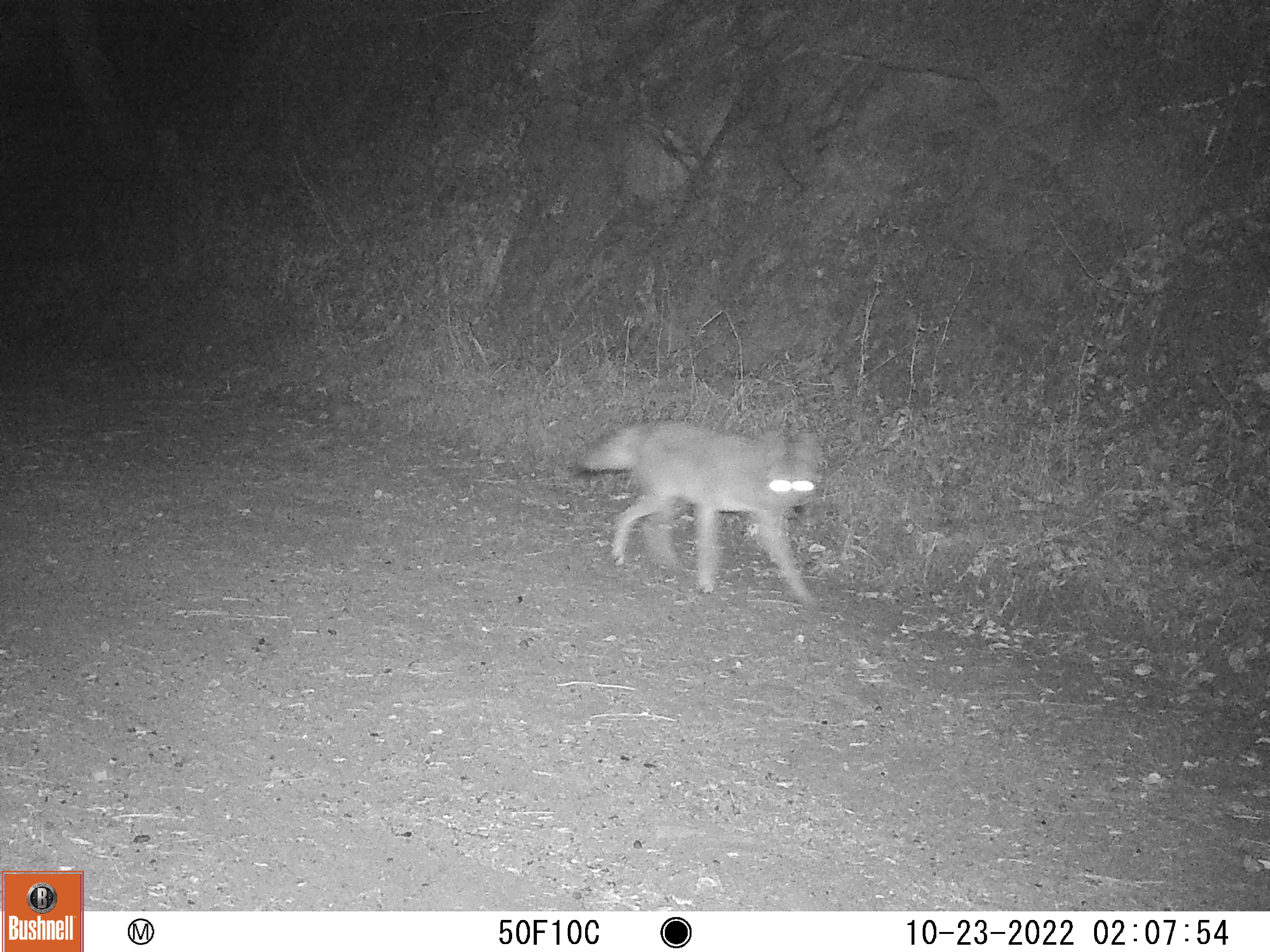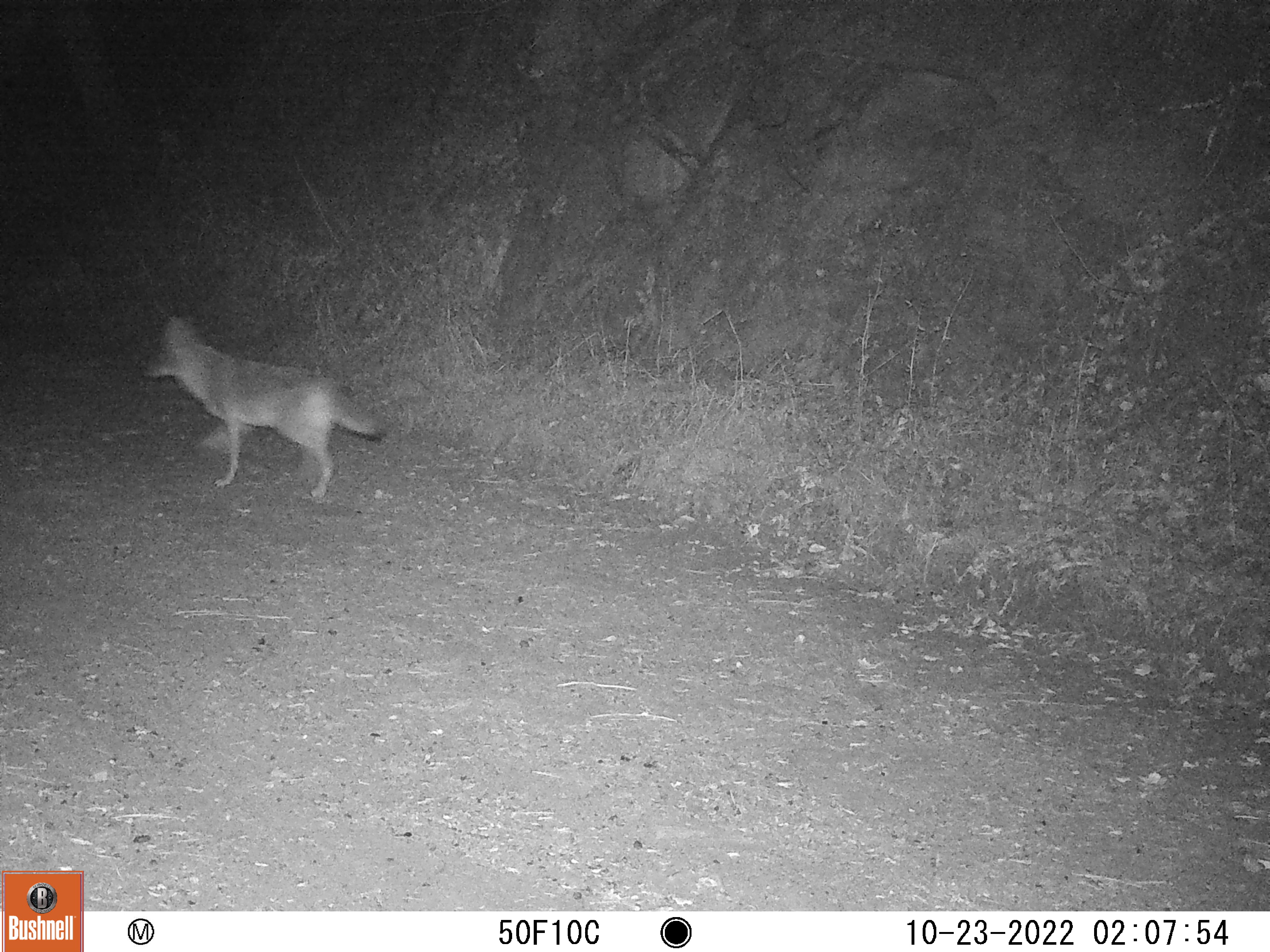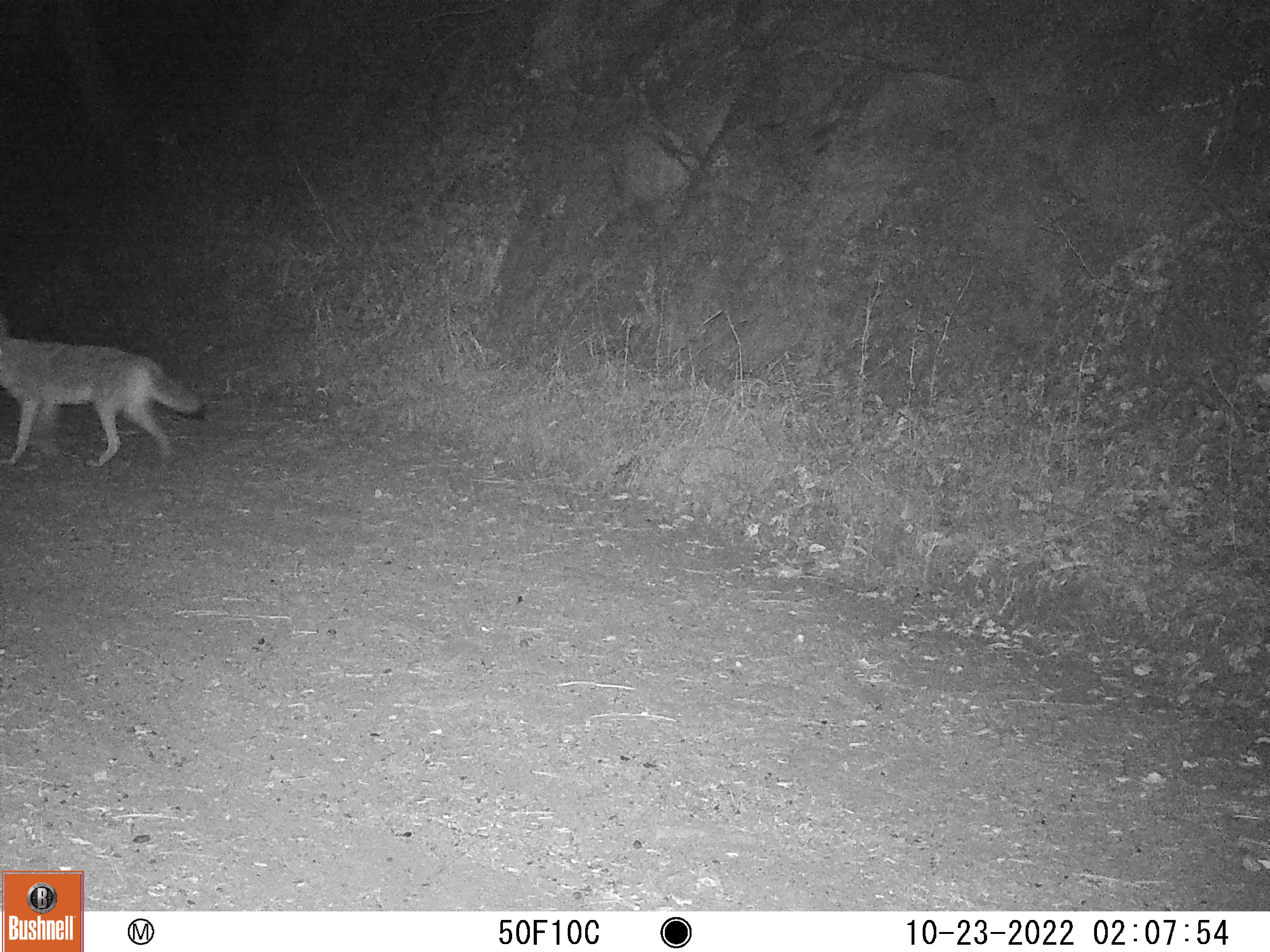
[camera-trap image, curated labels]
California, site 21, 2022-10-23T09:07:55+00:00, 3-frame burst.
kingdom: Animalia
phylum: Chordata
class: Mammalia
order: Carnivora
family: Canidae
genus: Canis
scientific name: Canis latrans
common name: coyote